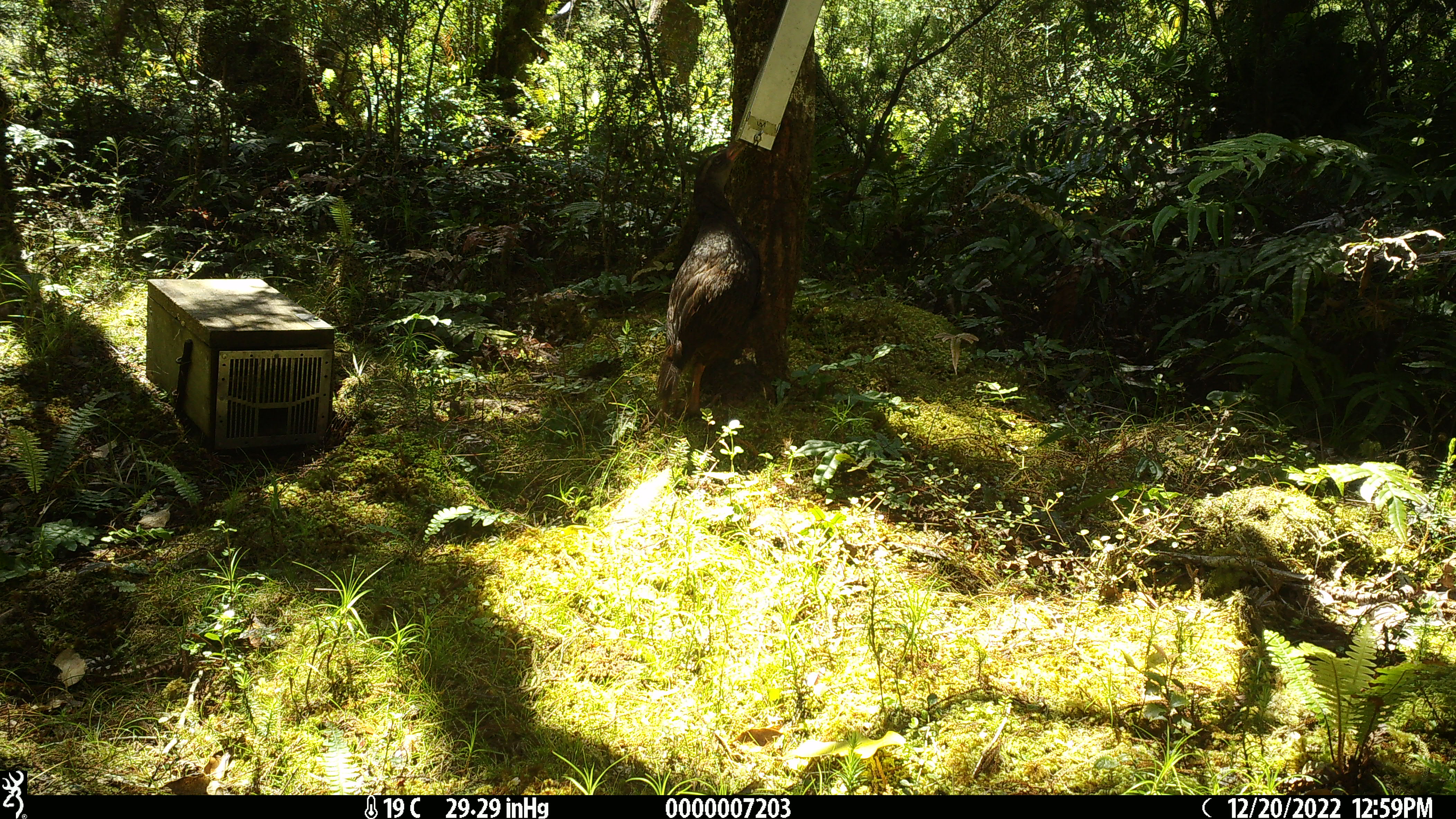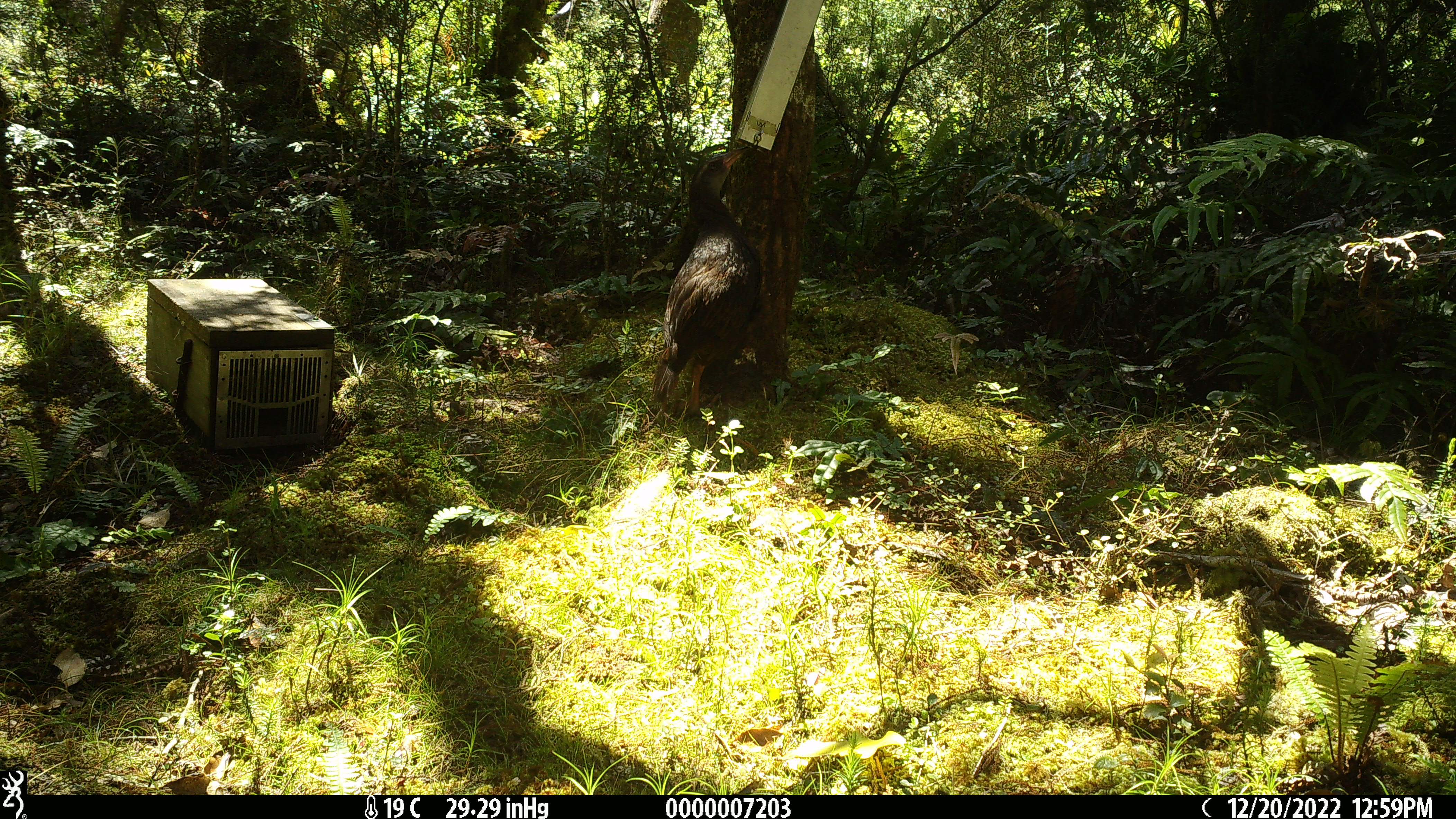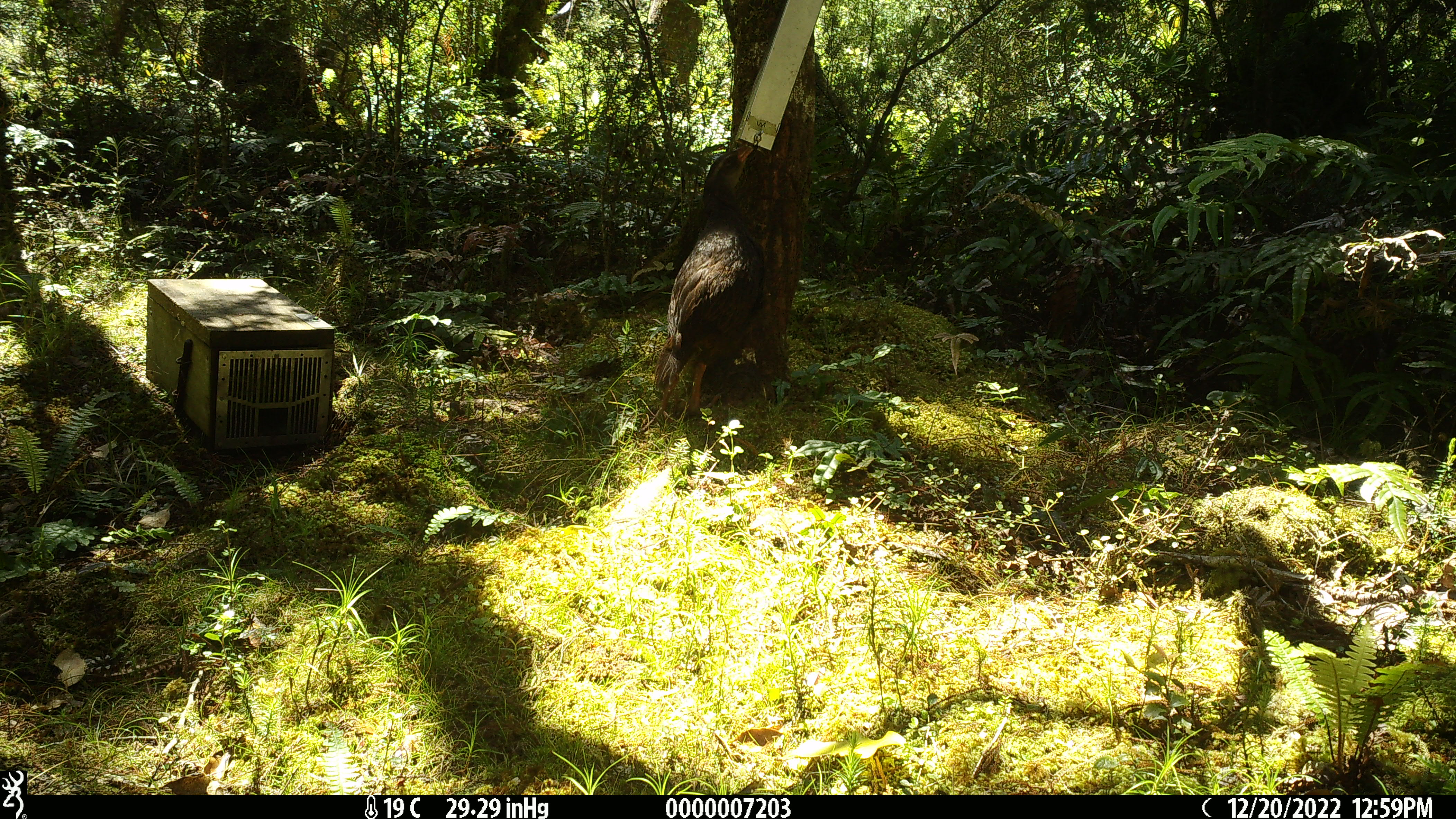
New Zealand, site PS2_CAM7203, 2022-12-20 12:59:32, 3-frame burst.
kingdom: Animalia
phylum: Chordata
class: Aves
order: Gruiformes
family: Rallidae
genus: Gallirallus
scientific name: Gallirallus australis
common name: weka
Weka (Gallirallus australis).